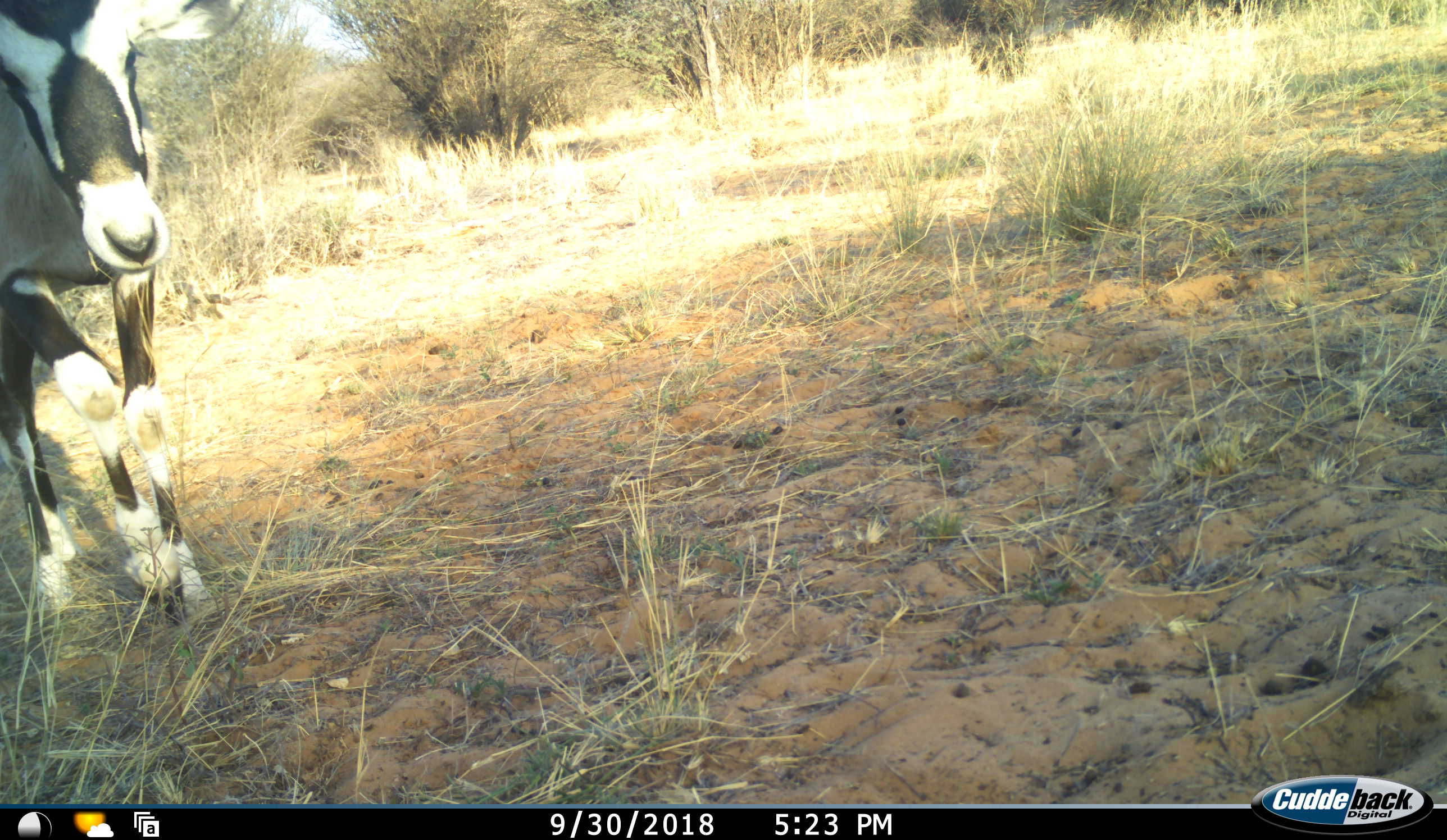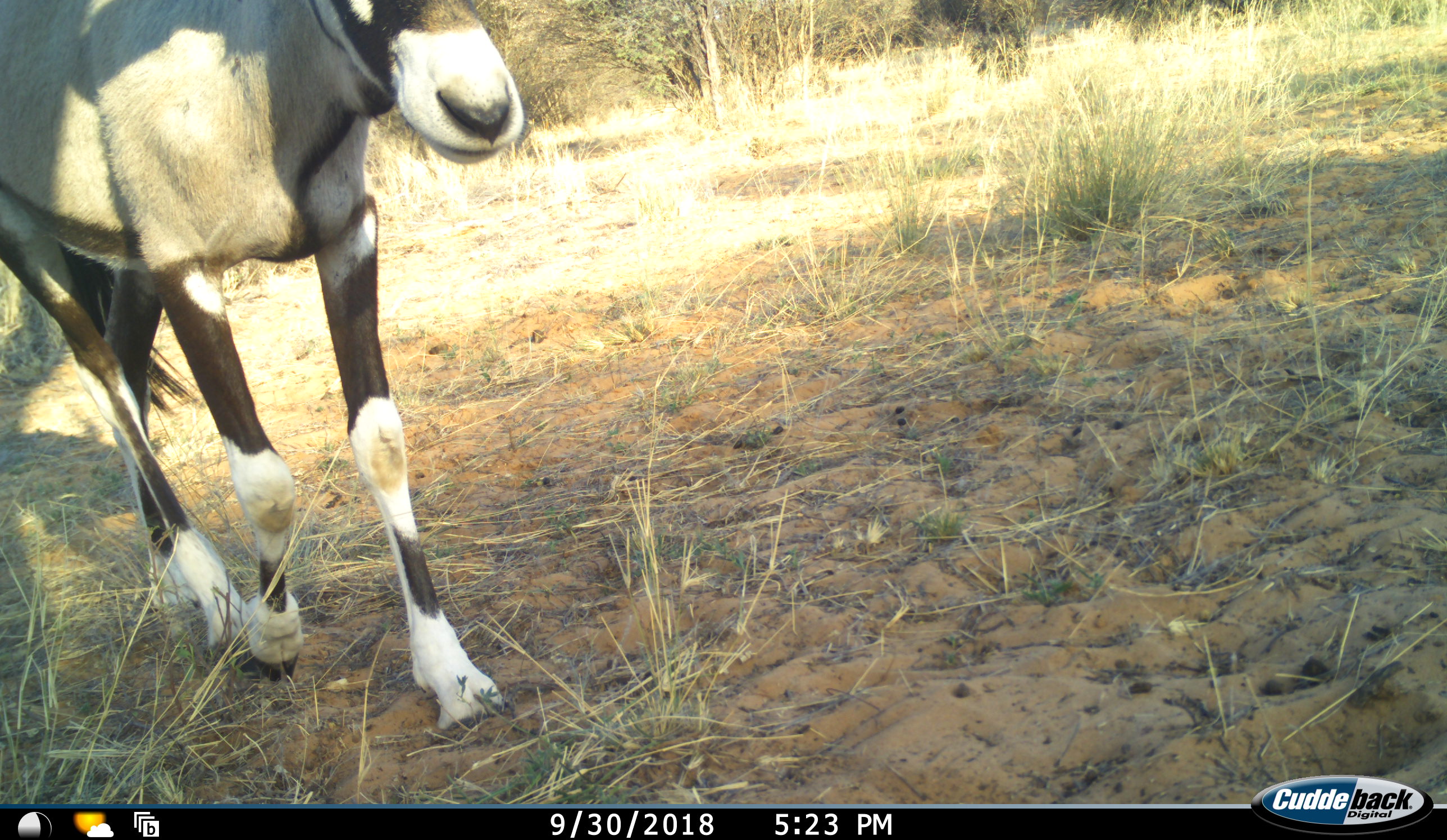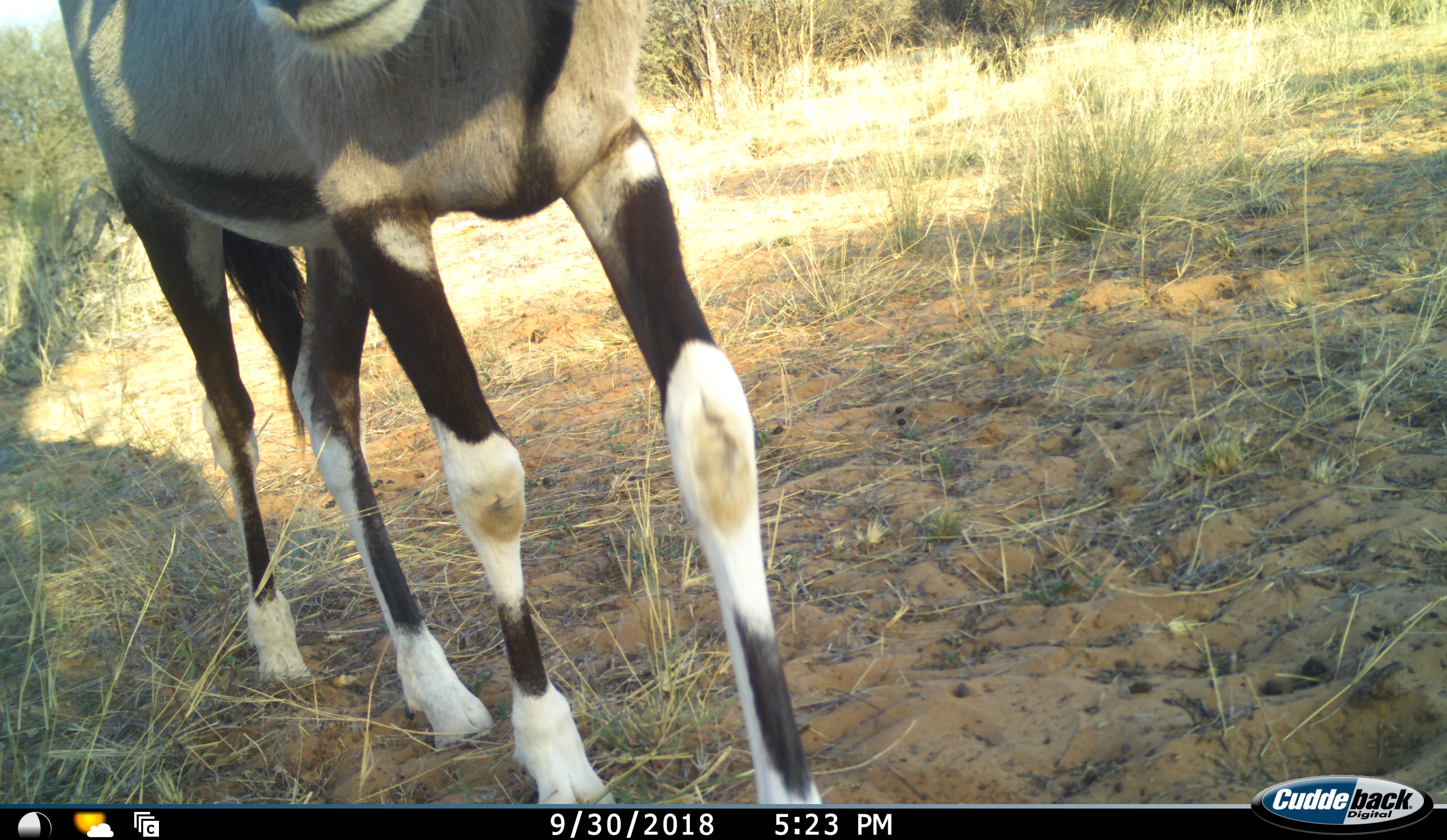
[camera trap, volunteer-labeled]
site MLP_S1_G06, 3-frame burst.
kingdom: Animalia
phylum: Chordata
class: Mammalia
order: Artiodactyla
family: Bovidae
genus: Oryx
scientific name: Oryx gazella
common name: gemsbok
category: oryx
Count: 1.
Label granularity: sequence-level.